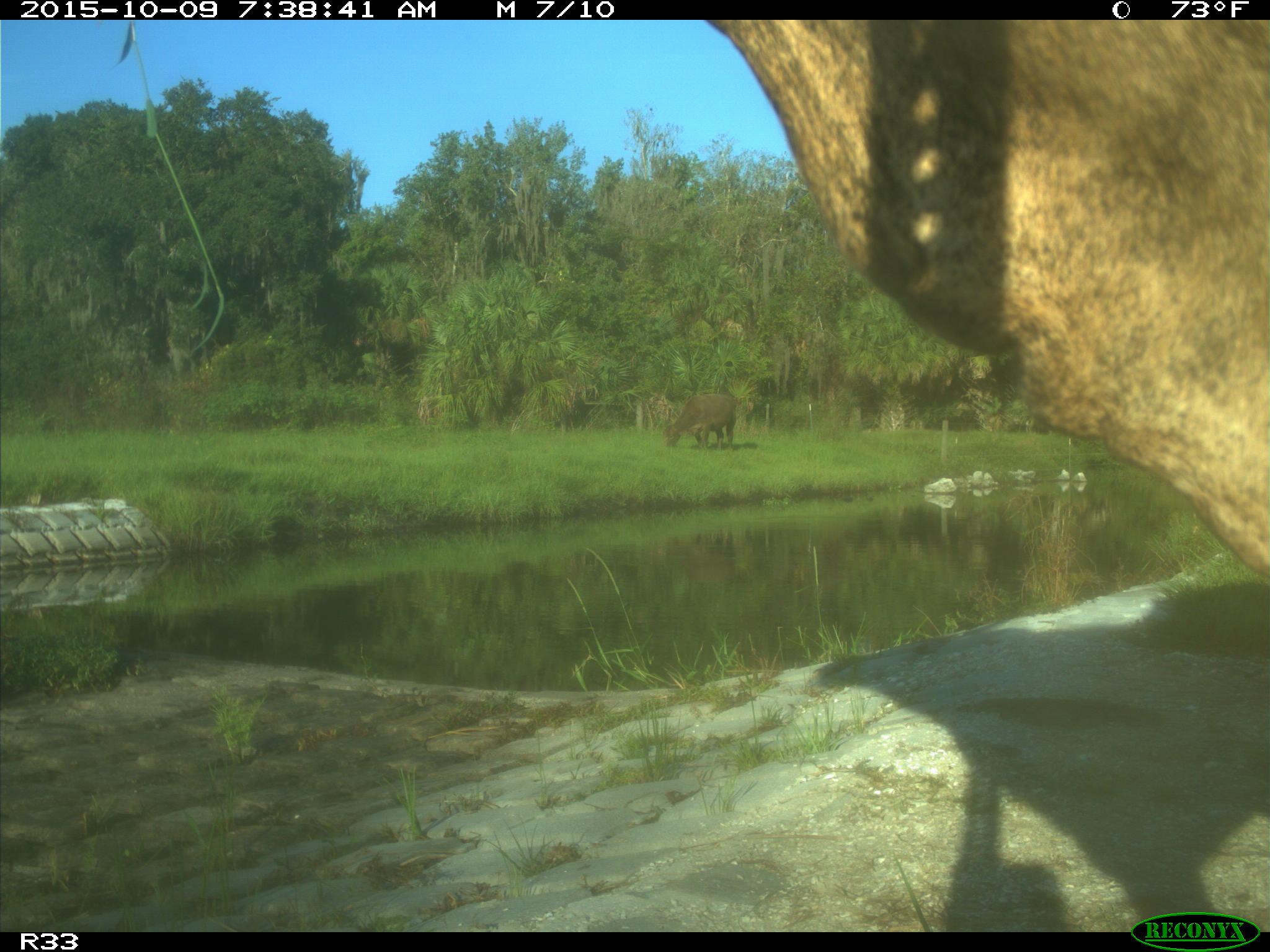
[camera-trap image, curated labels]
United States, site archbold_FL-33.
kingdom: Animalia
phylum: Chordata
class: Mammalia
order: Artiodactyla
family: Bovidae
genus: Bos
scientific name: Bos taurus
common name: domestic cow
Bos taurus (domestic cow).